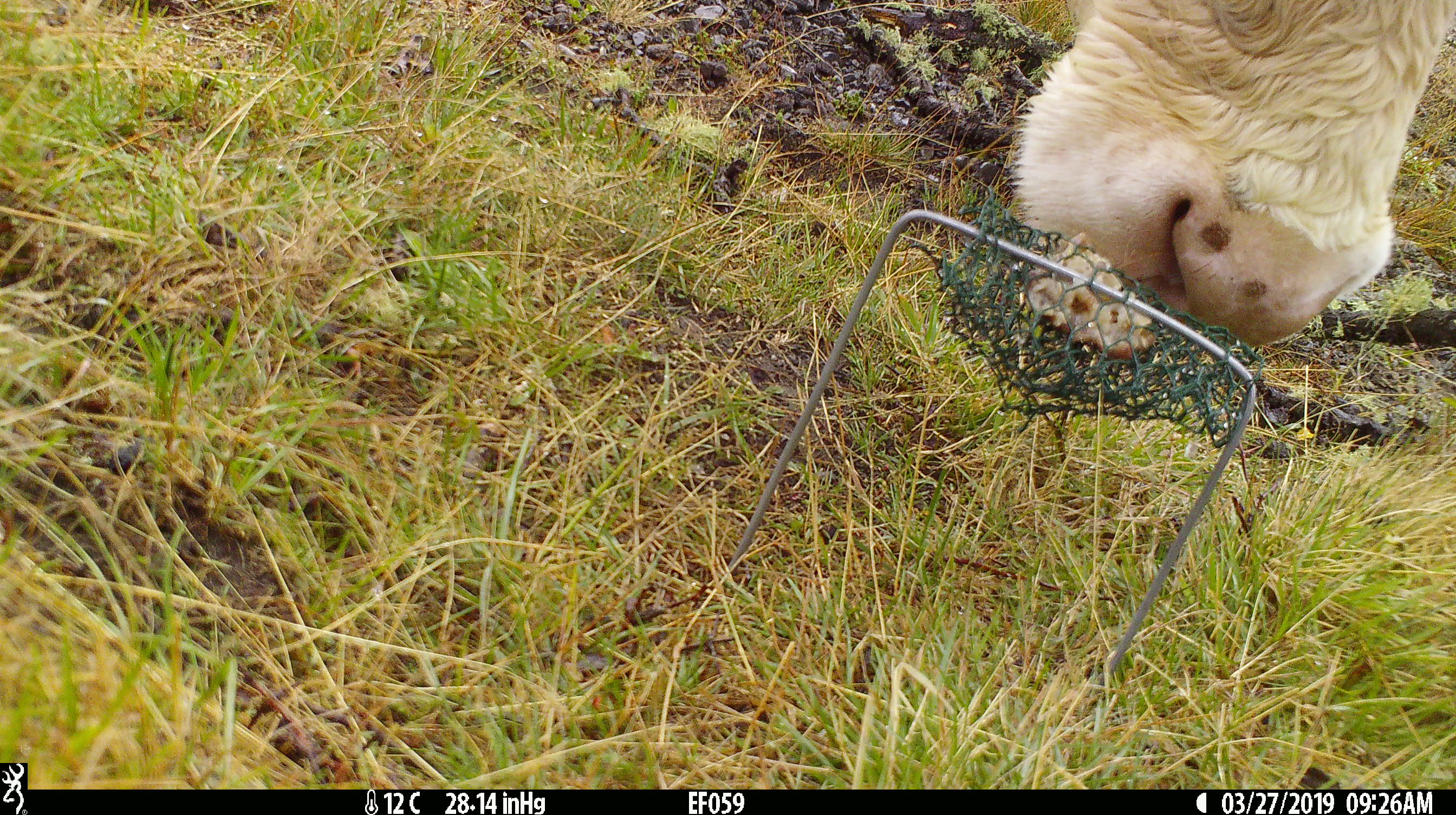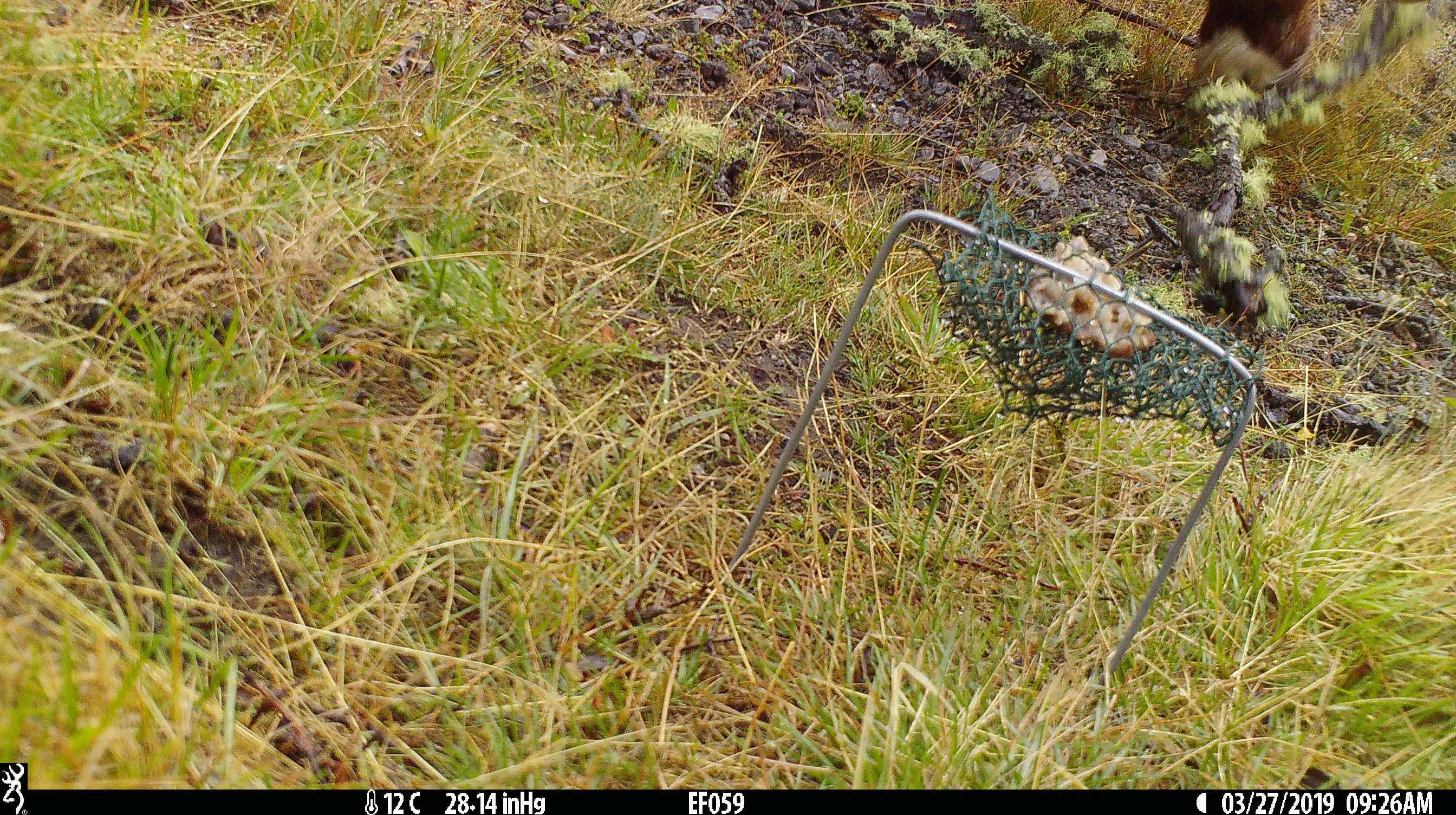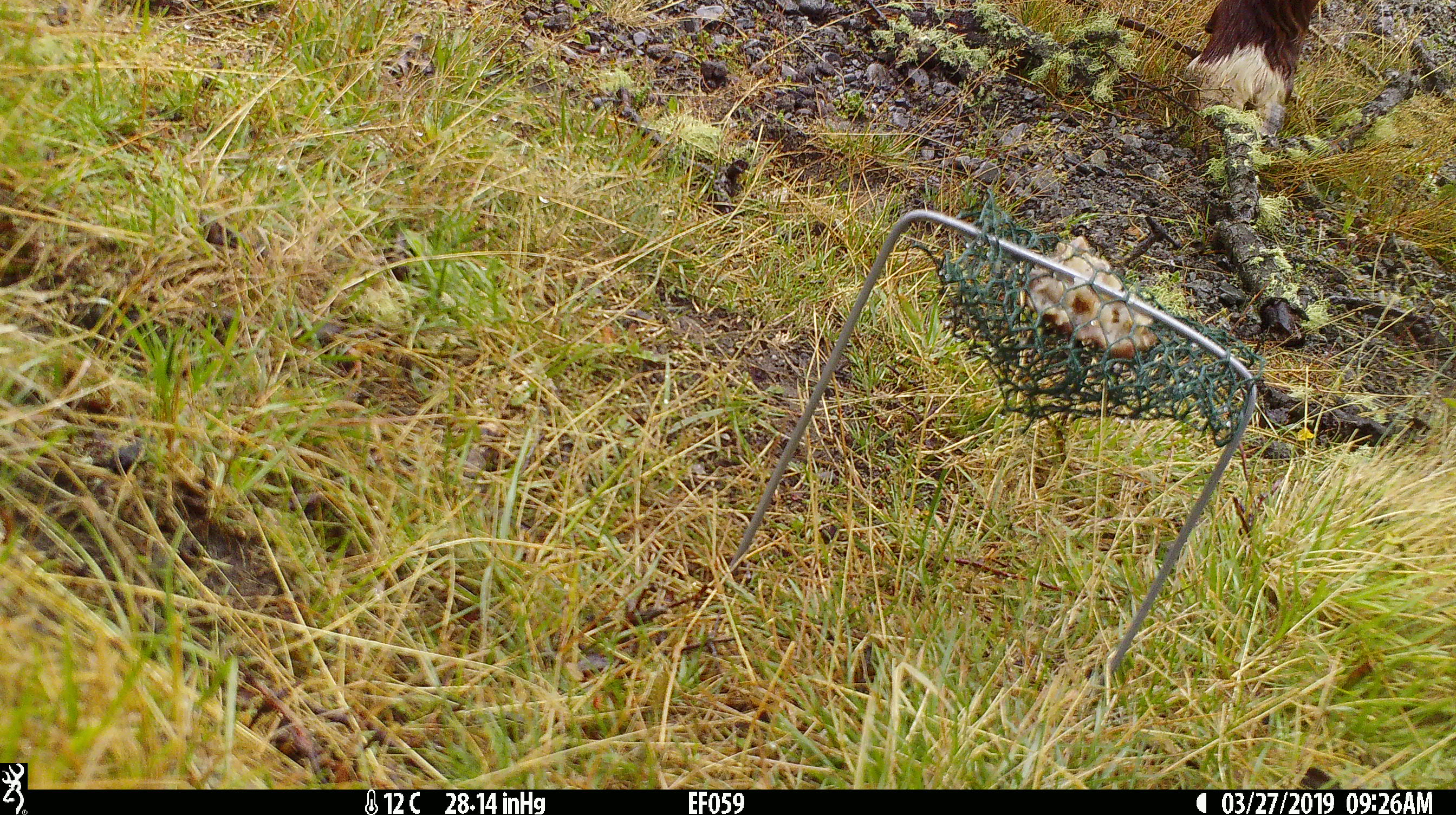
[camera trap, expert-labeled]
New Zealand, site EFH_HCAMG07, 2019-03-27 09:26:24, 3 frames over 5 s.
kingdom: Animalia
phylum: Chordata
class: Mammalia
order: Artiodactyla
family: Bovidae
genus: Bos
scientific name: Bos taurus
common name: domestic cow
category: cow